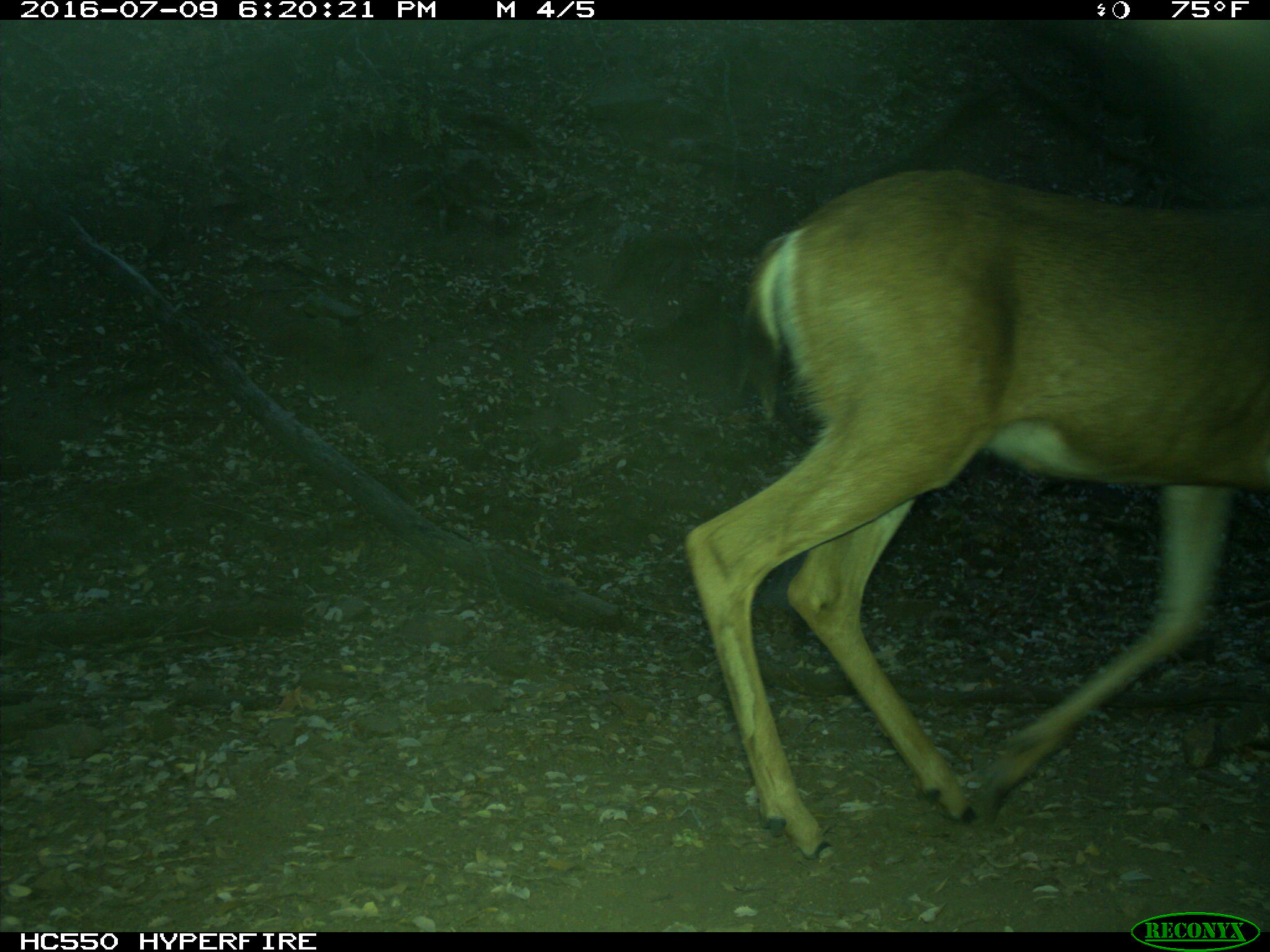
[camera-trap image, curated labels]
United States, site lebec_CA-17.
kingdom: Animalia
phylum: Chordata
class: Mammalia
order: Artiodactyla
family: Cervidae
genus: Odocoileus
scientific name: Odocoileus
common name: deer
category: unidentified deer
Unidentified deer (deer) (Odocoileus).